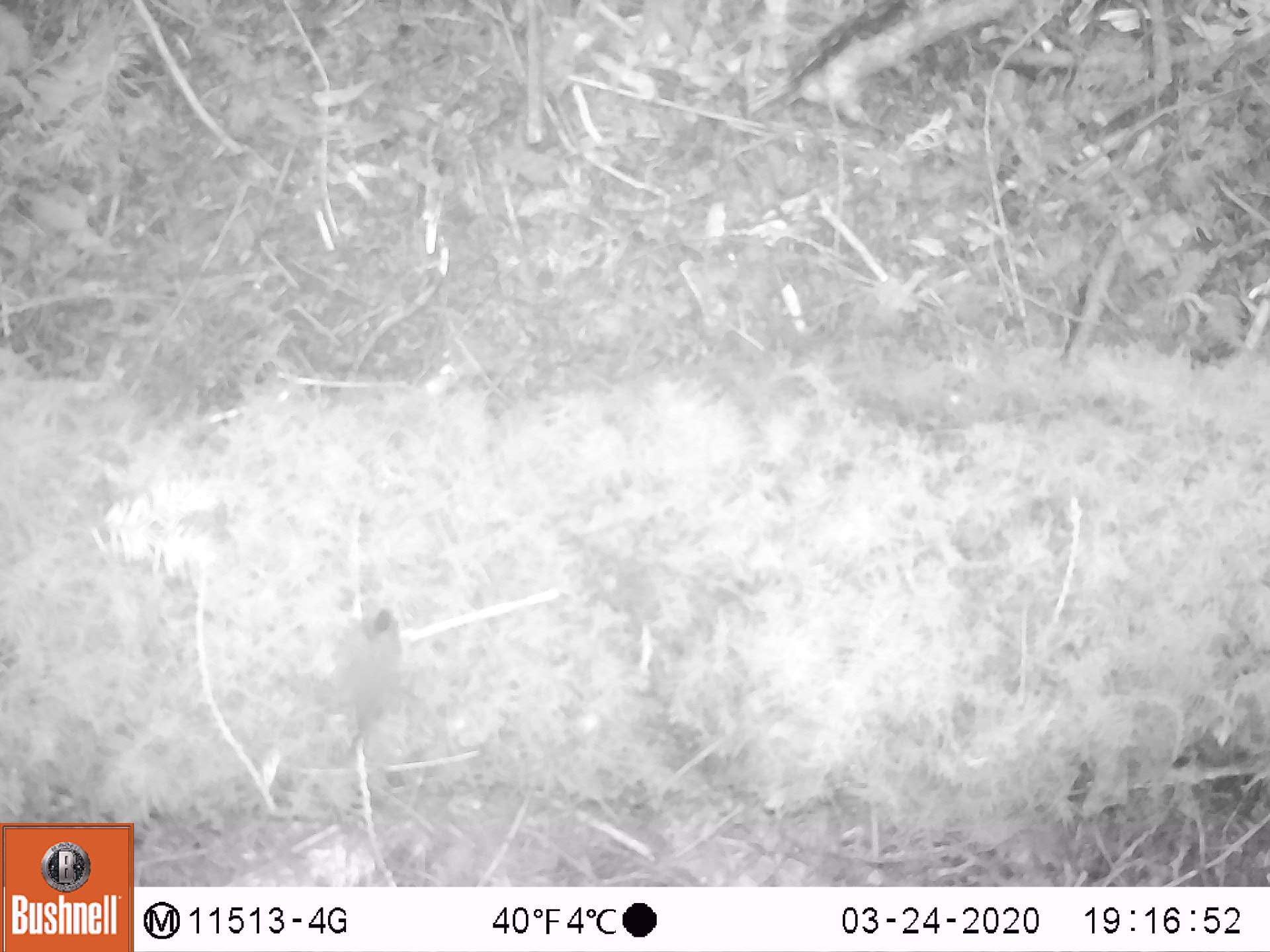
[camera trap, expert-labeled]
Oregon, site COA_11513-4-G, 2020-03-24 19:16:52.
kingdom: Animalia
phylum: Chordata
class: Aves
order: Passeriformes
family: Parulidae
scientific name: Parulidae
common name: new world warblers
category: parulidae family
Parulidae family (new world warblers) (Parulidae).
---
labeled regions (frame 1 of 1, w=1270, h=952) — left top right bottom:
parulidae family: 296 604 430 744